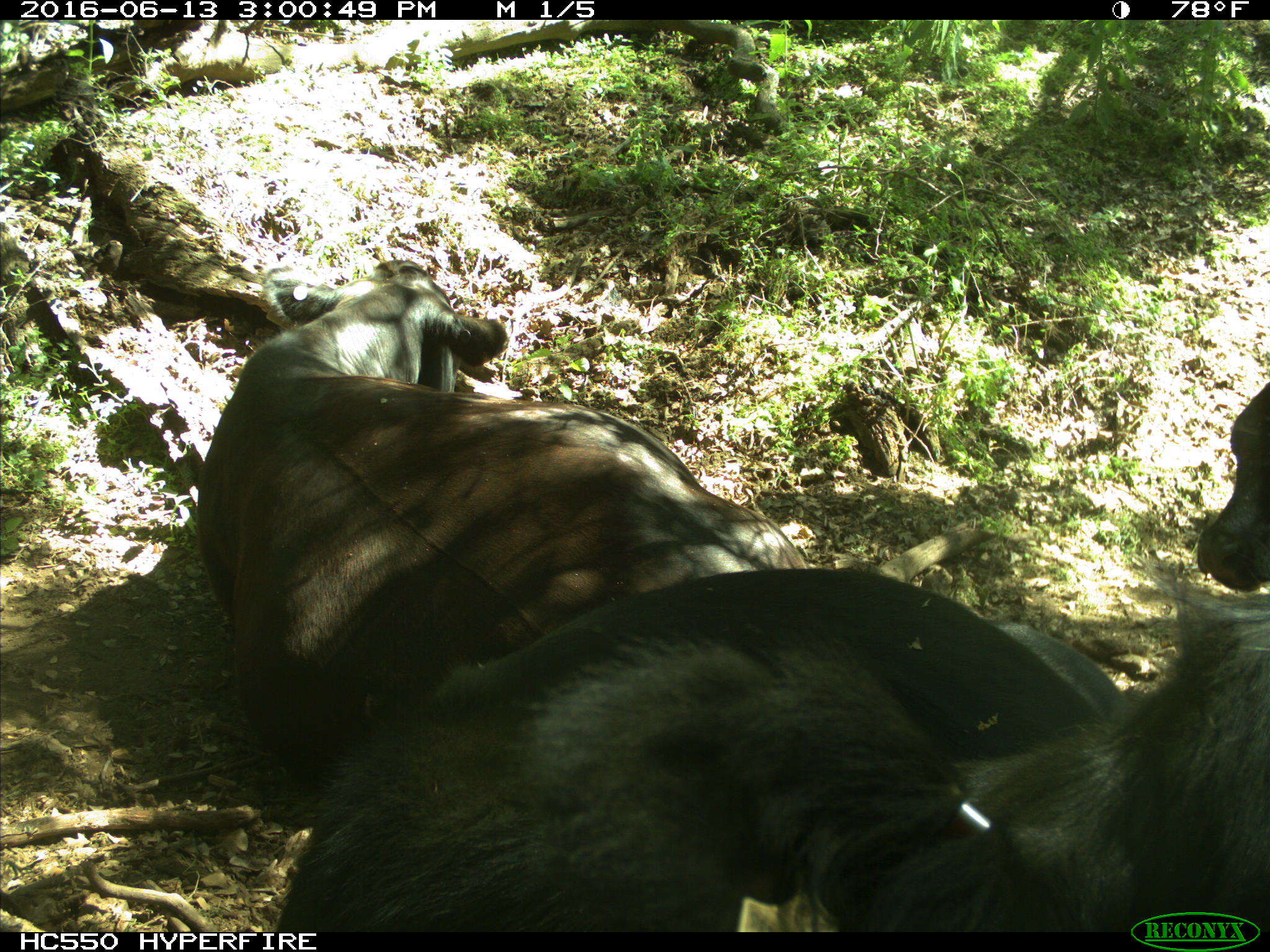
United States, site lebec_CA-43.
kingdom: Animalia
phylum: Chordata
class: Mammalia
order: Artiodactyla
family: Bovidae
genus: Bos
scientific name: Bos taurus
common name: domestic cow